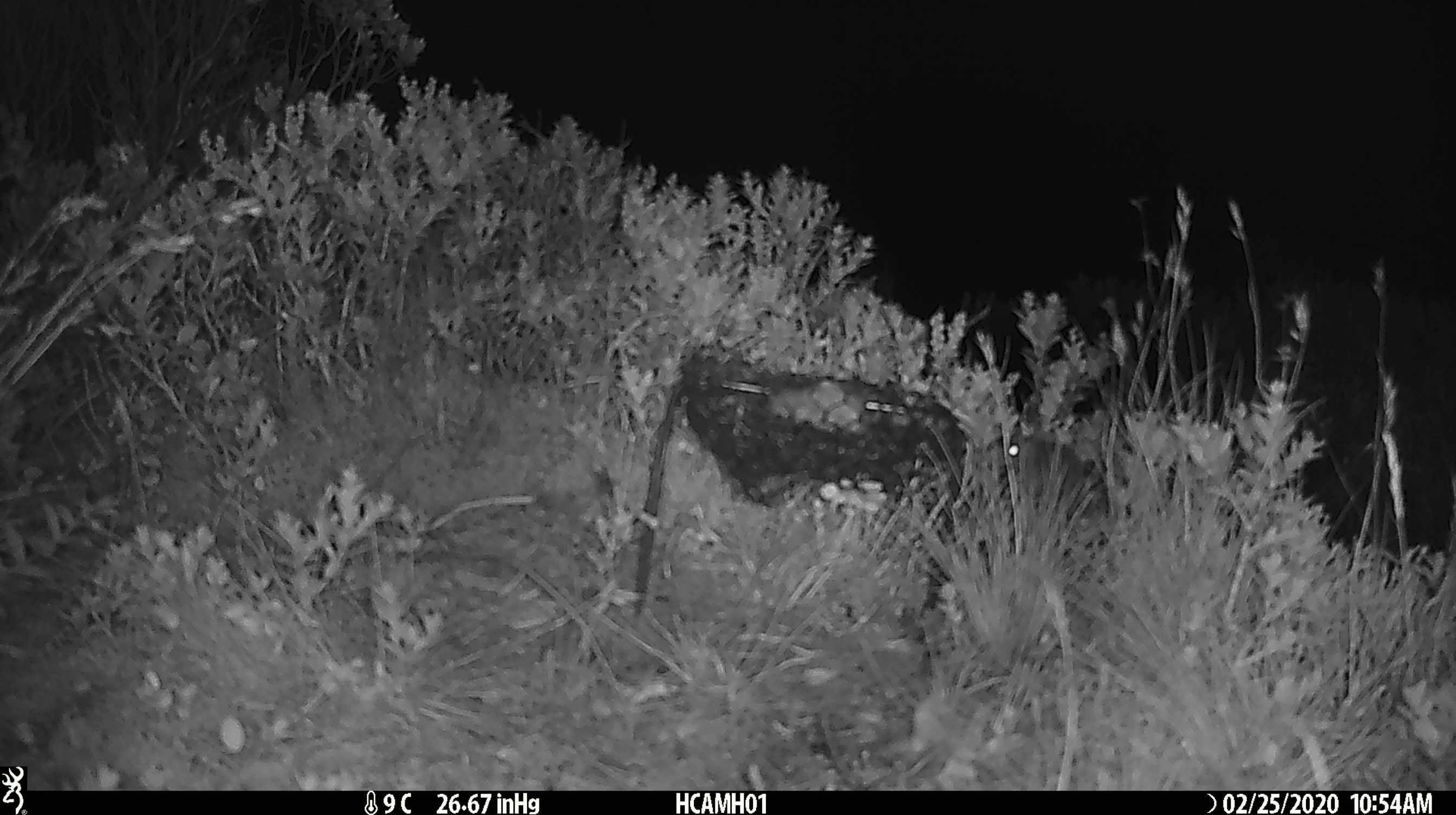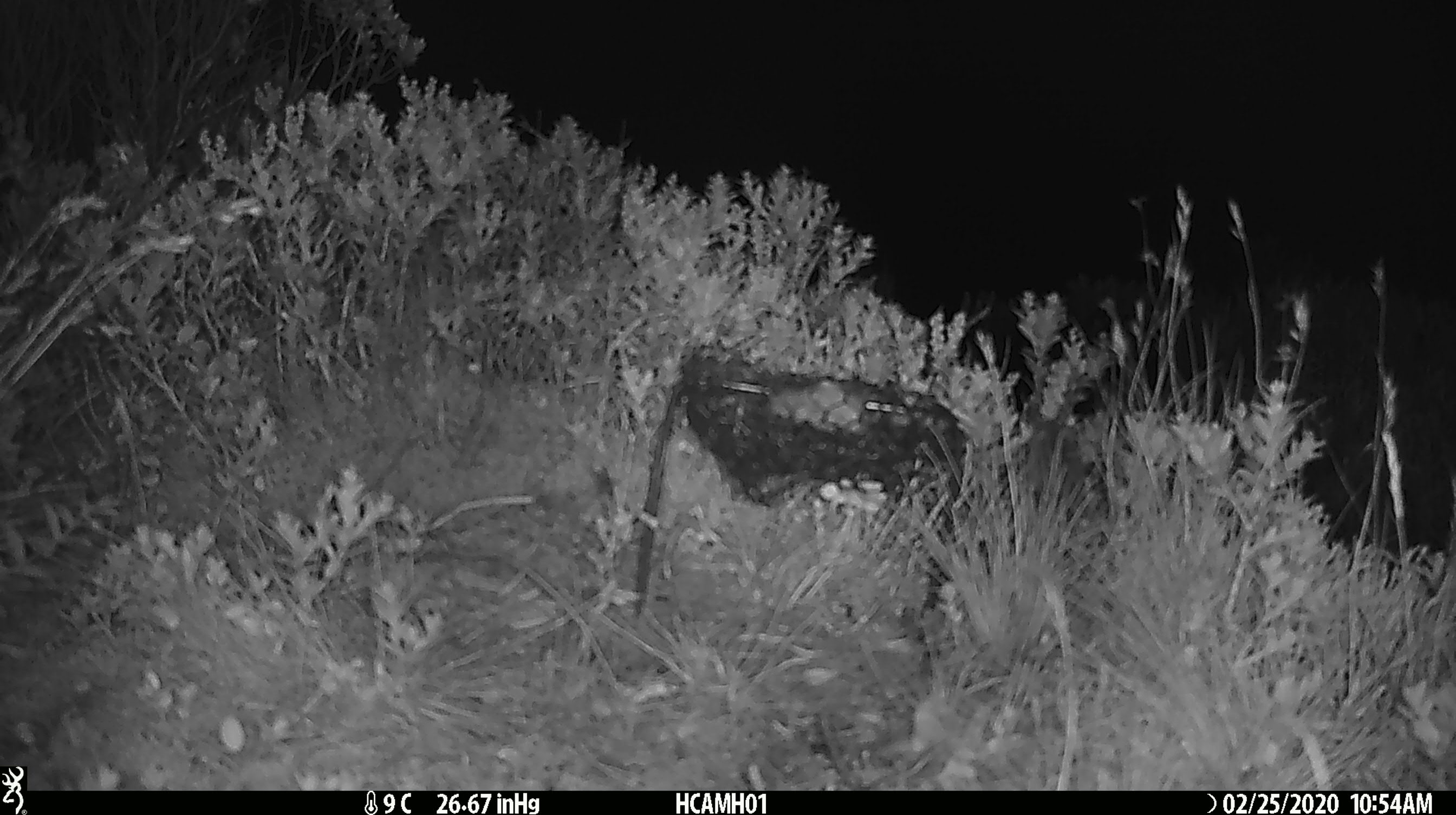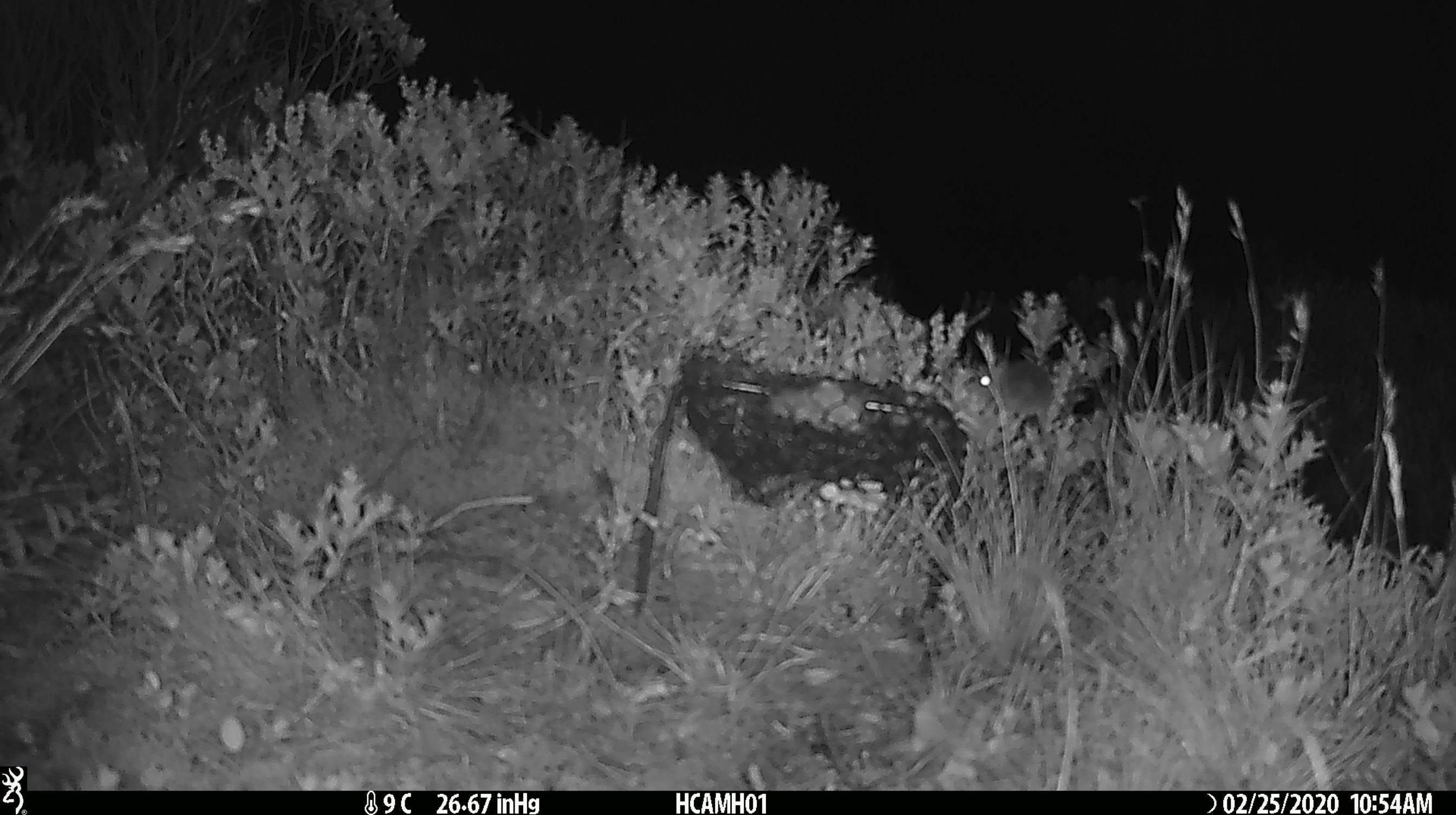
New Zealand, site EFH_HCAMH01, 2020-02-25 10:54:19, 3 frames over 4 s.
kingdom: Animalia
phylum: Chordata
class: Mammalia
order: Rodentia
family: Muridae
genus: Mus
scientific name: Mus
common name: mouse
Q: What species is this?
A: Mouse (Mus).